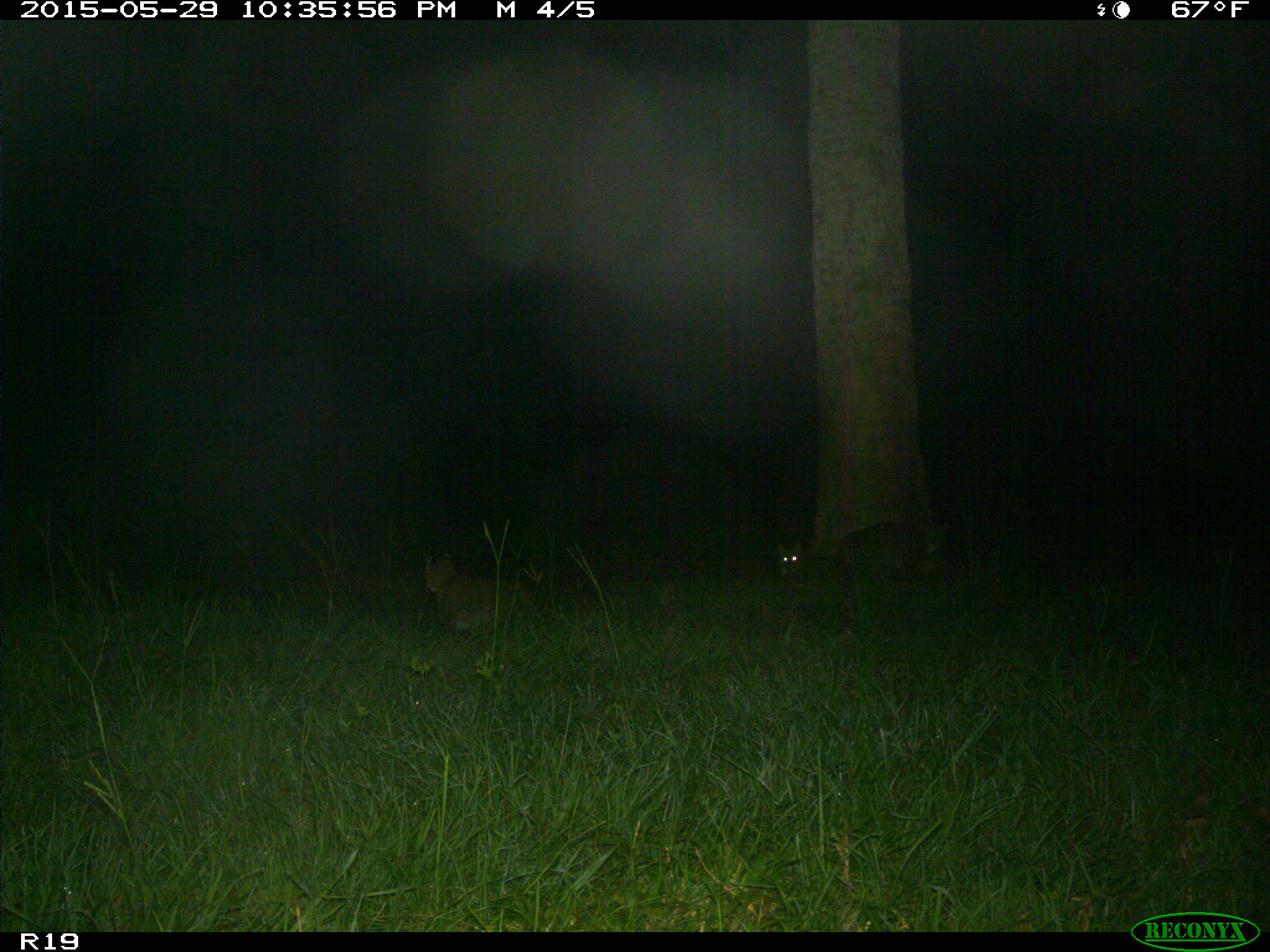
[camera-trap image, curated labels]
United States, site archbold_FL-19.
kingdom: Animalia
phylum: Chordata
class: Mammalia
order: Carnivora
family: Felidae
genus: Lynx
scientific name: Lynx rufus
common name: bobcat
Lynx rufus (bobcat).